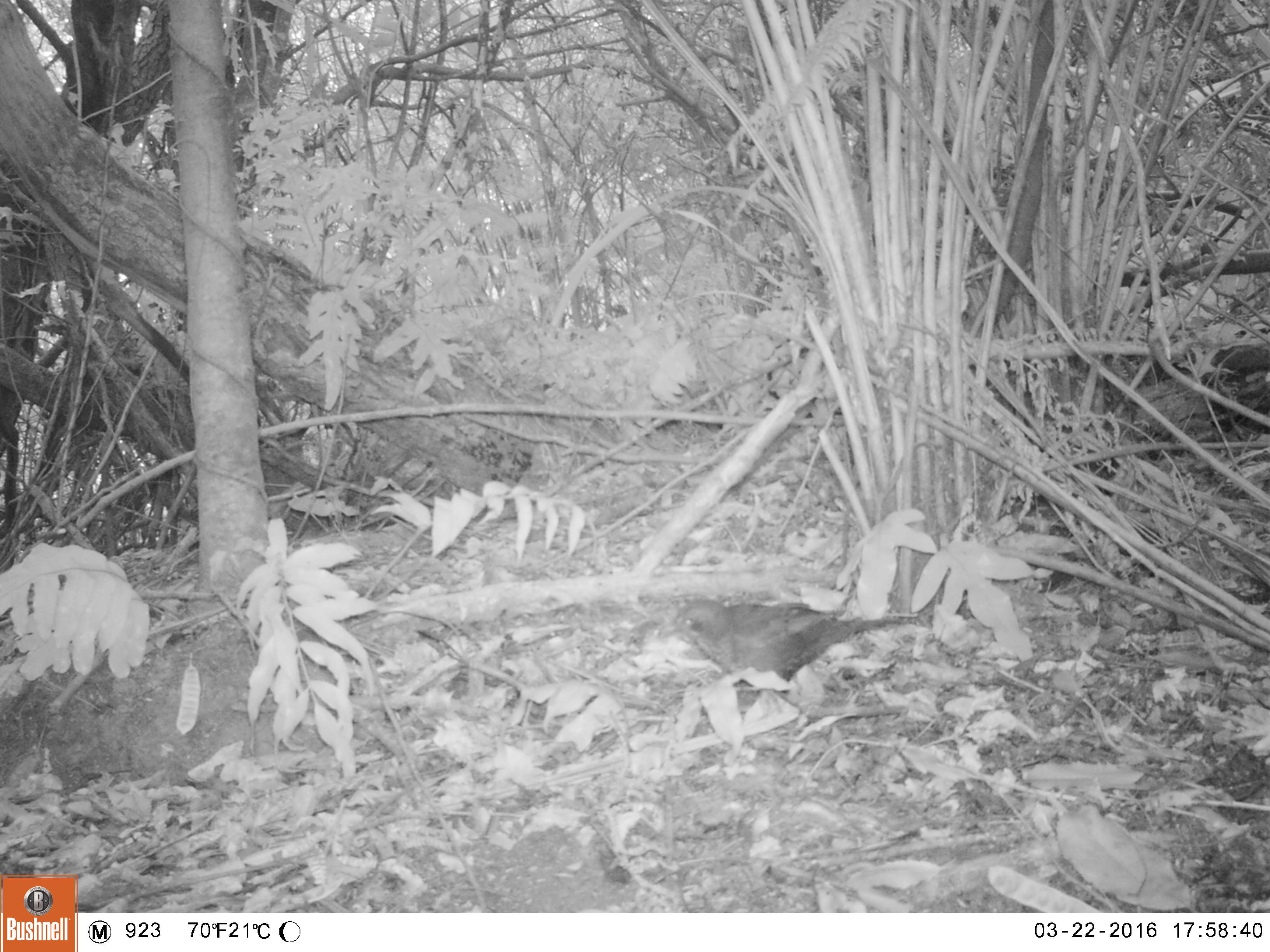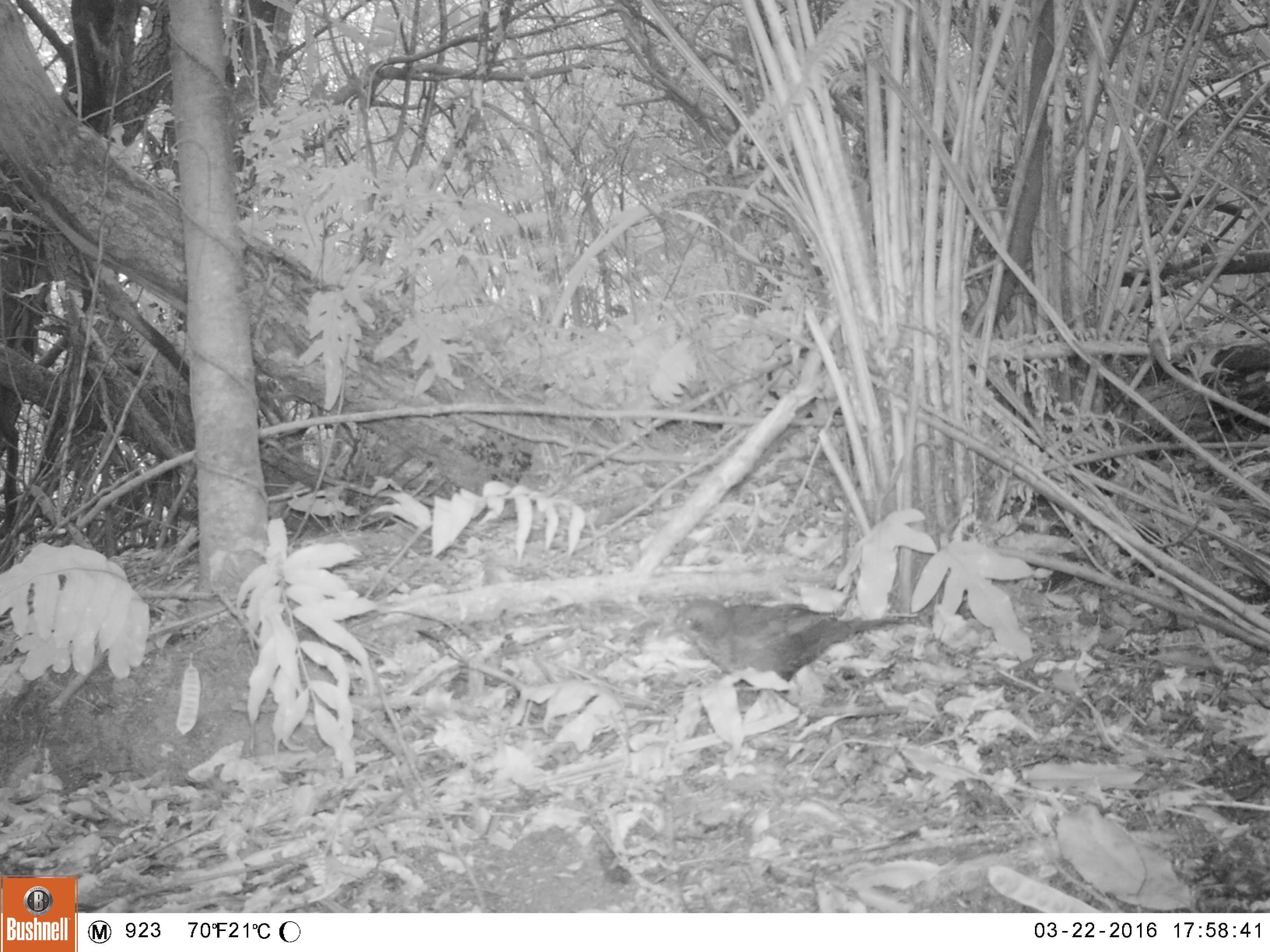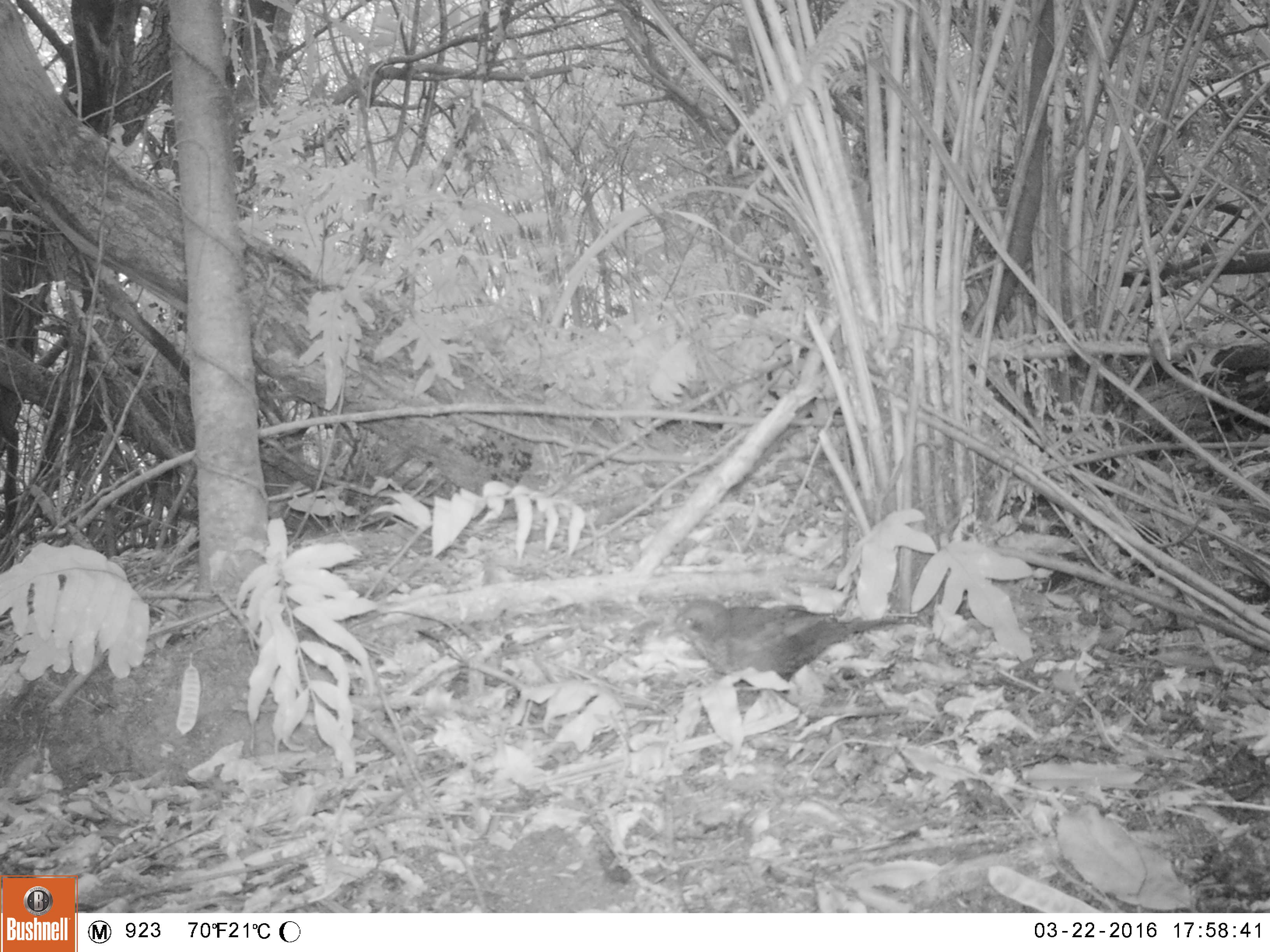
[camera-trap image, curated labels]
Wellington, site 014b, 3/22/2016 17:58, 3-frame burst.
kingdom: Animalia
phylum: Chordata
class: Aves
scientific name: Aves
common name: bird